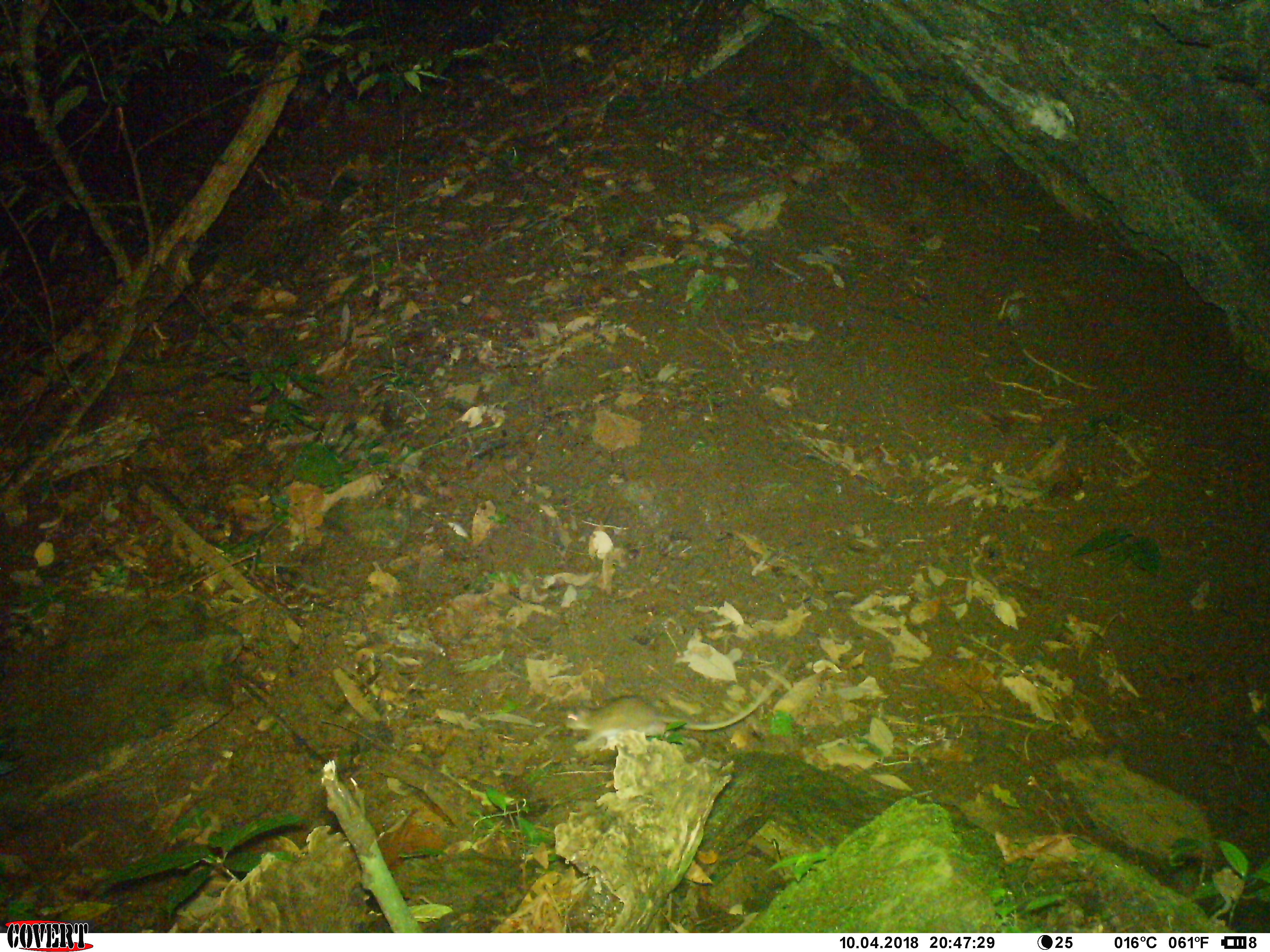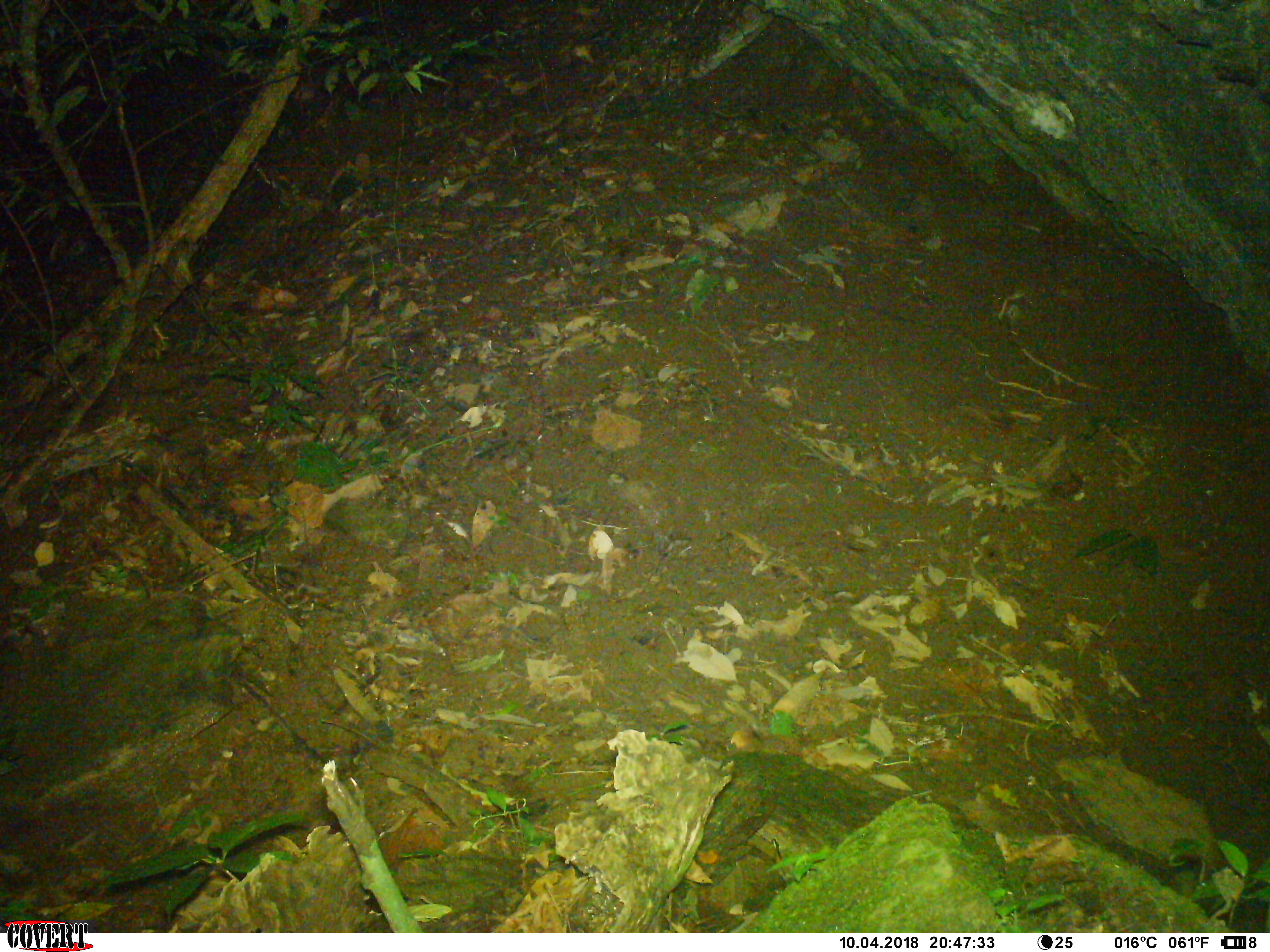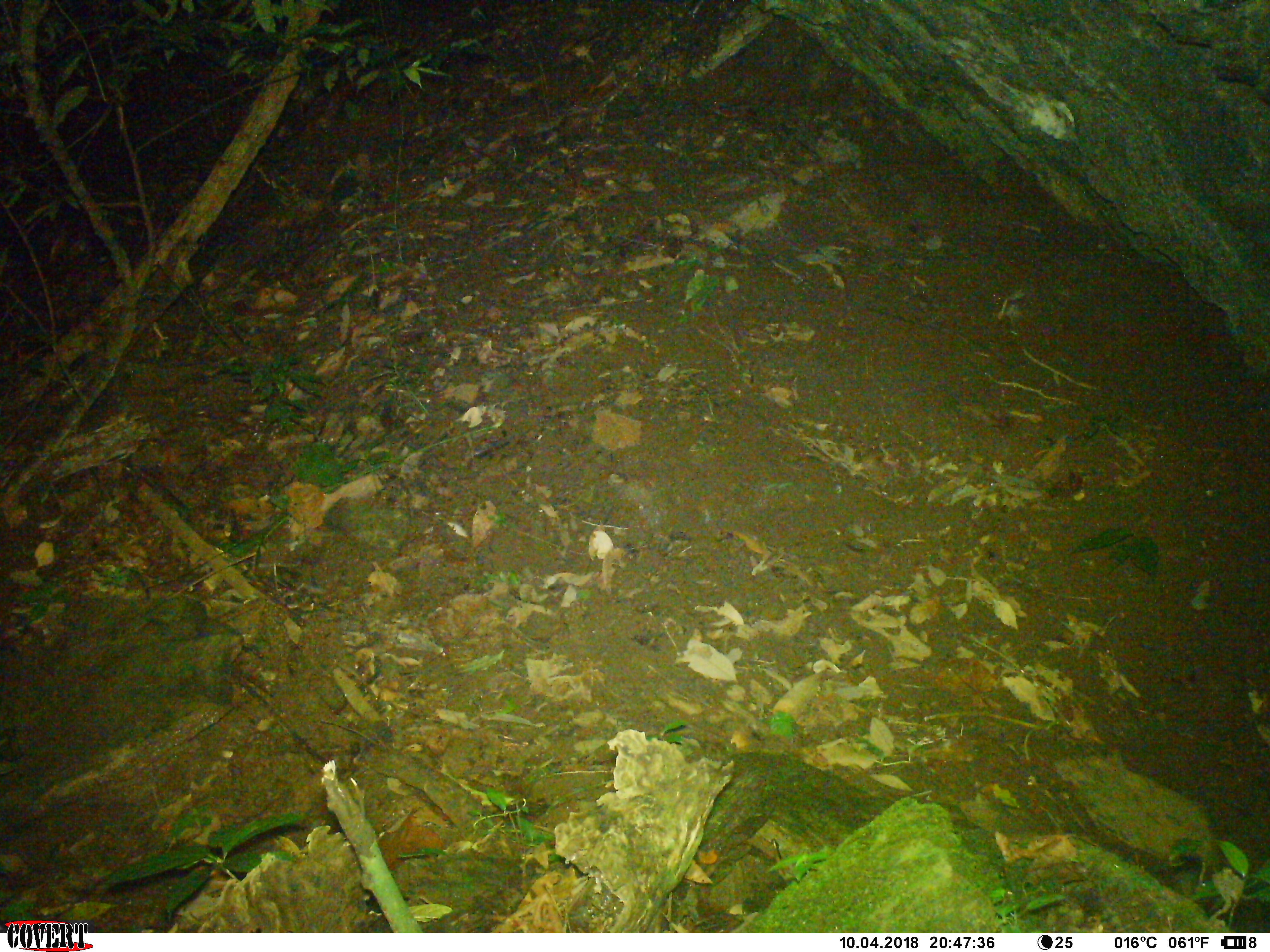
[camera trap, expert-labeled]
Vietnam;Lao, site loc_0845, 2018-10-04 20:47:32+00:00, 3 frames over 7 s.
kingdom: Animalia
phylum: Chordata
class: Mammalia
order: Rodentia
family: Muridae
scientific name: Muridae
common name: old-world mice and rats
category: unidentified murid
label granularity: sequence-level